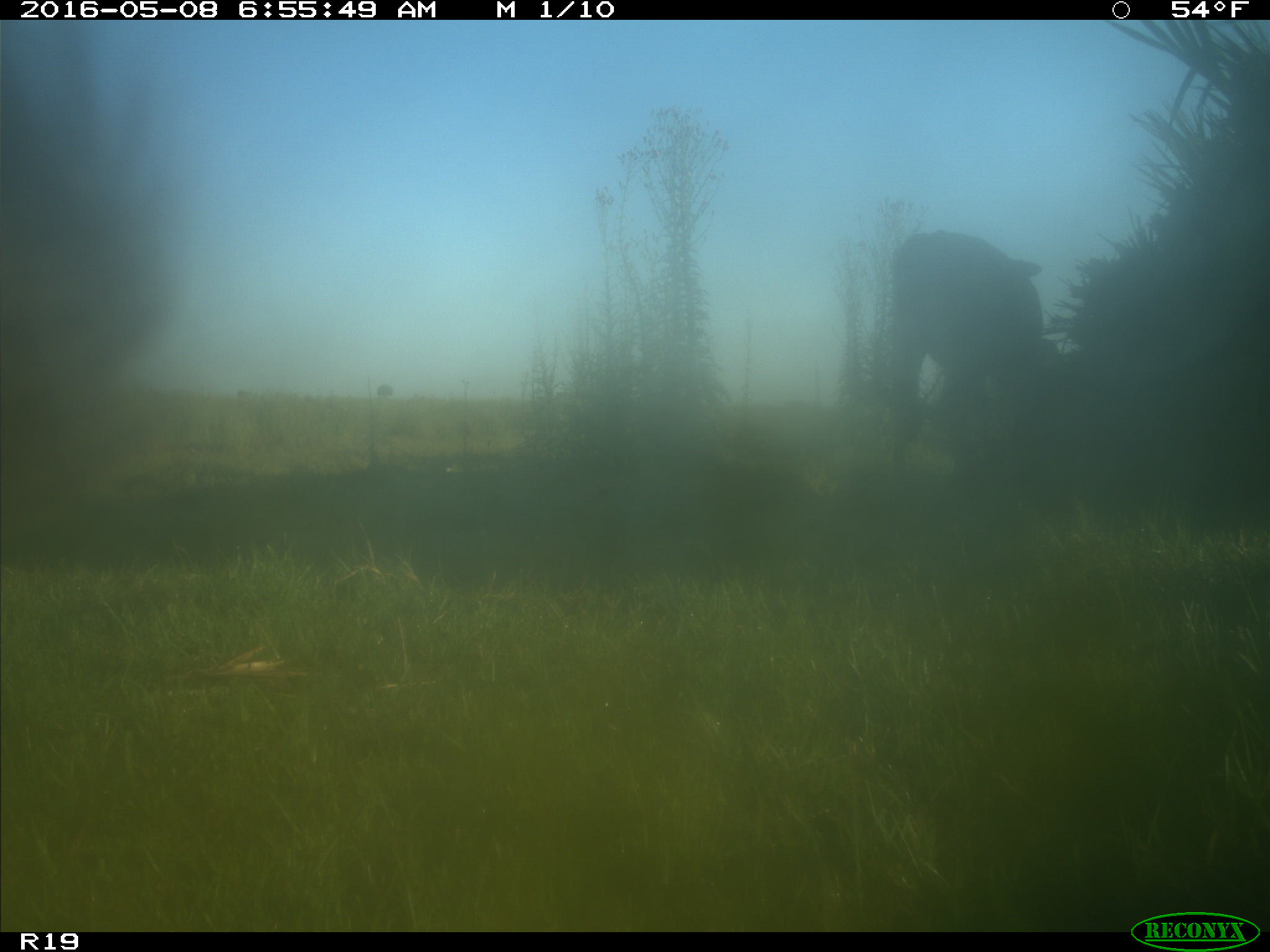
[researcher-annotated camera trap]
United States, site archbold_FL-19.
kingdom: Animalia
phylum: Chordata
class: Mammalia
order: Artiodactyla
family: Bovidae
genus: Bos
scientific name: Bos taurus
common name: domestic cow